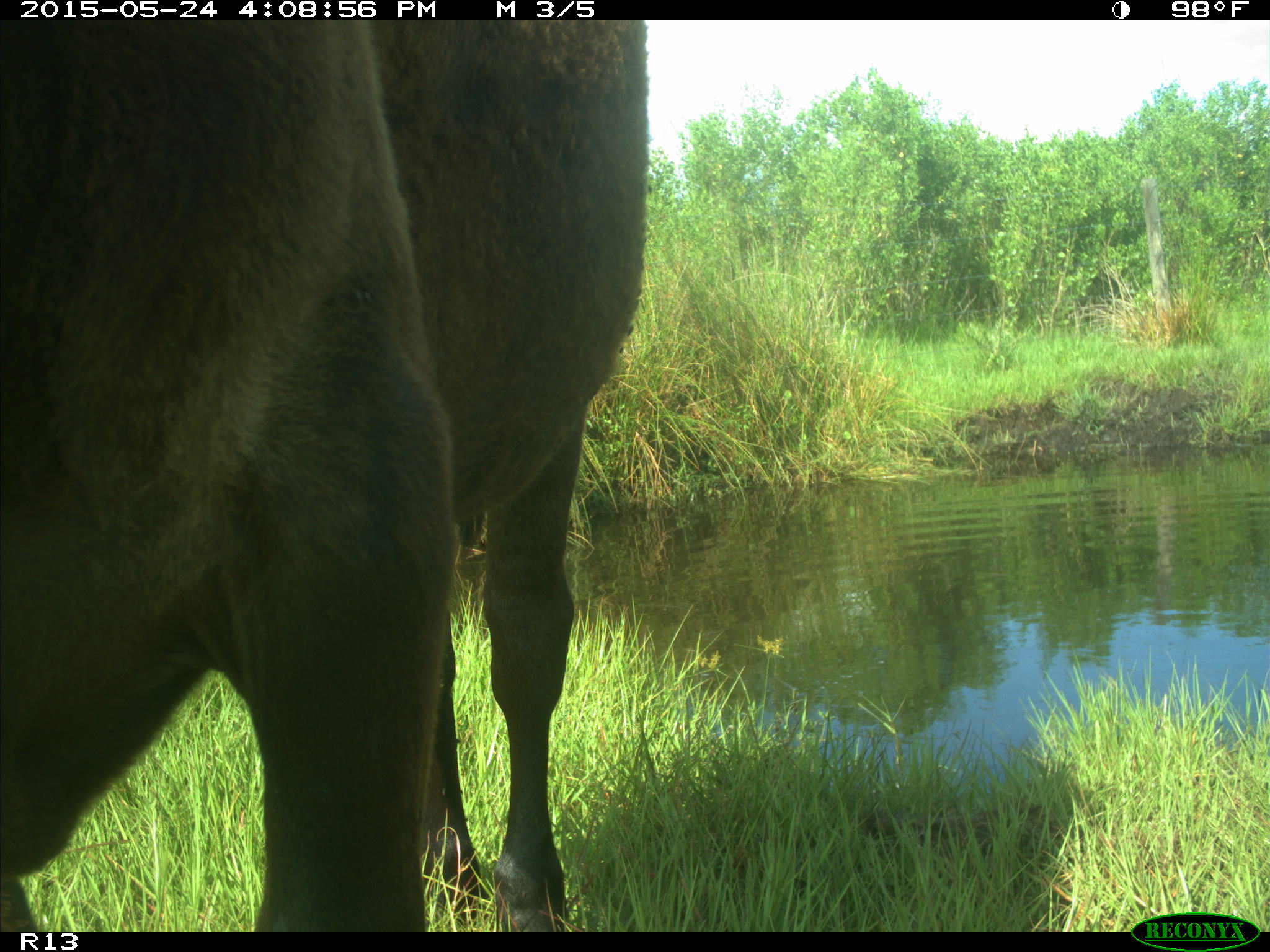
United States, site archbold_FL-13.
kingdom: Animalia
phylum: Chordata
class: Mammalia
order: Artiodactyla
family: Bovidae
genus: Bos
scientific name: Bos taurus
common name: domestic cow